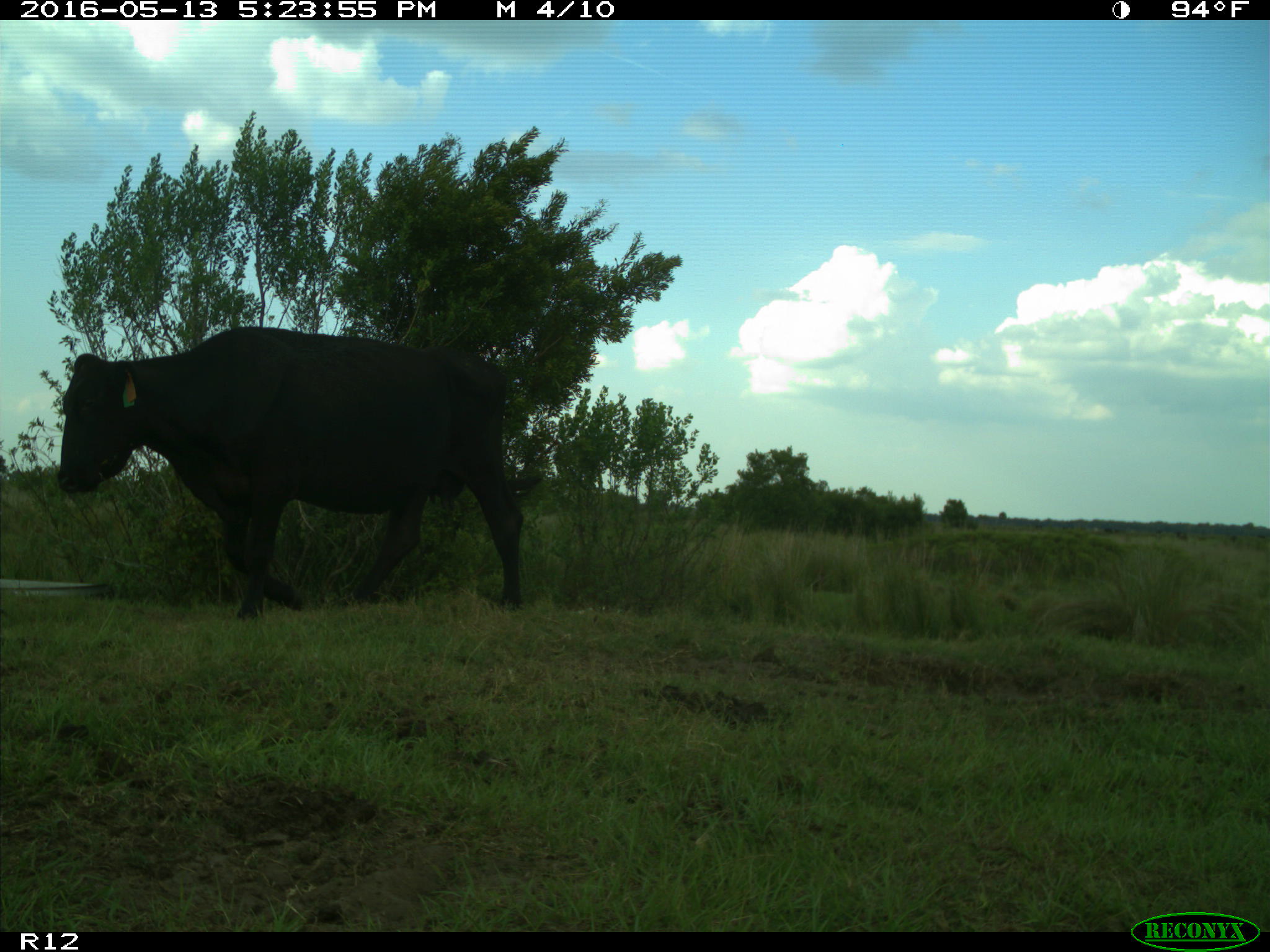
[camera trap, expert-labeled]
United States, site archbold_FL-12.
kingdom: Animalia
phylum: Chordata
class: Mammalia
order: Artiodactyla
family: Bovidae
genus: Bos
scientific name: Bos taurus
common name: domestic cow